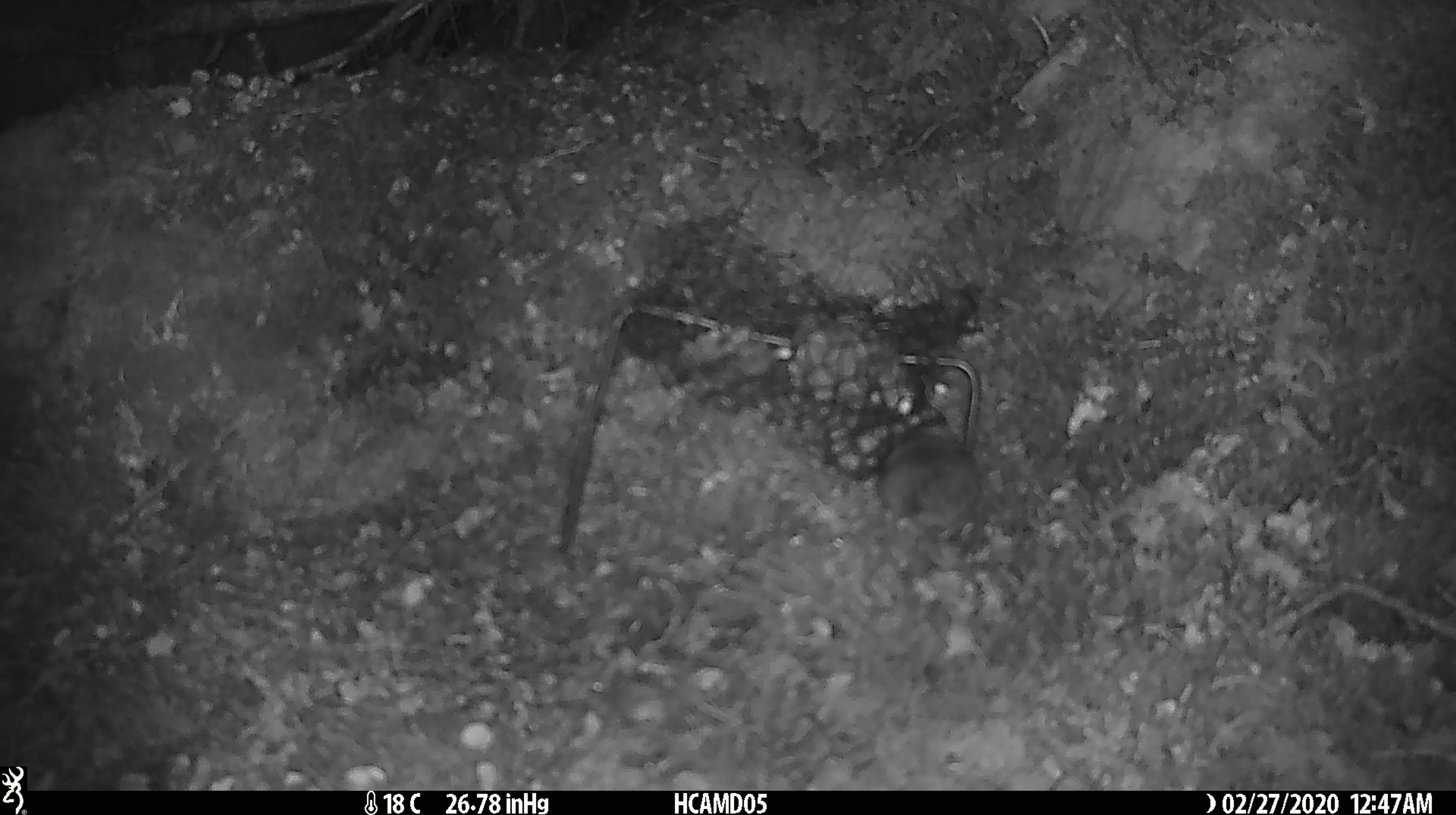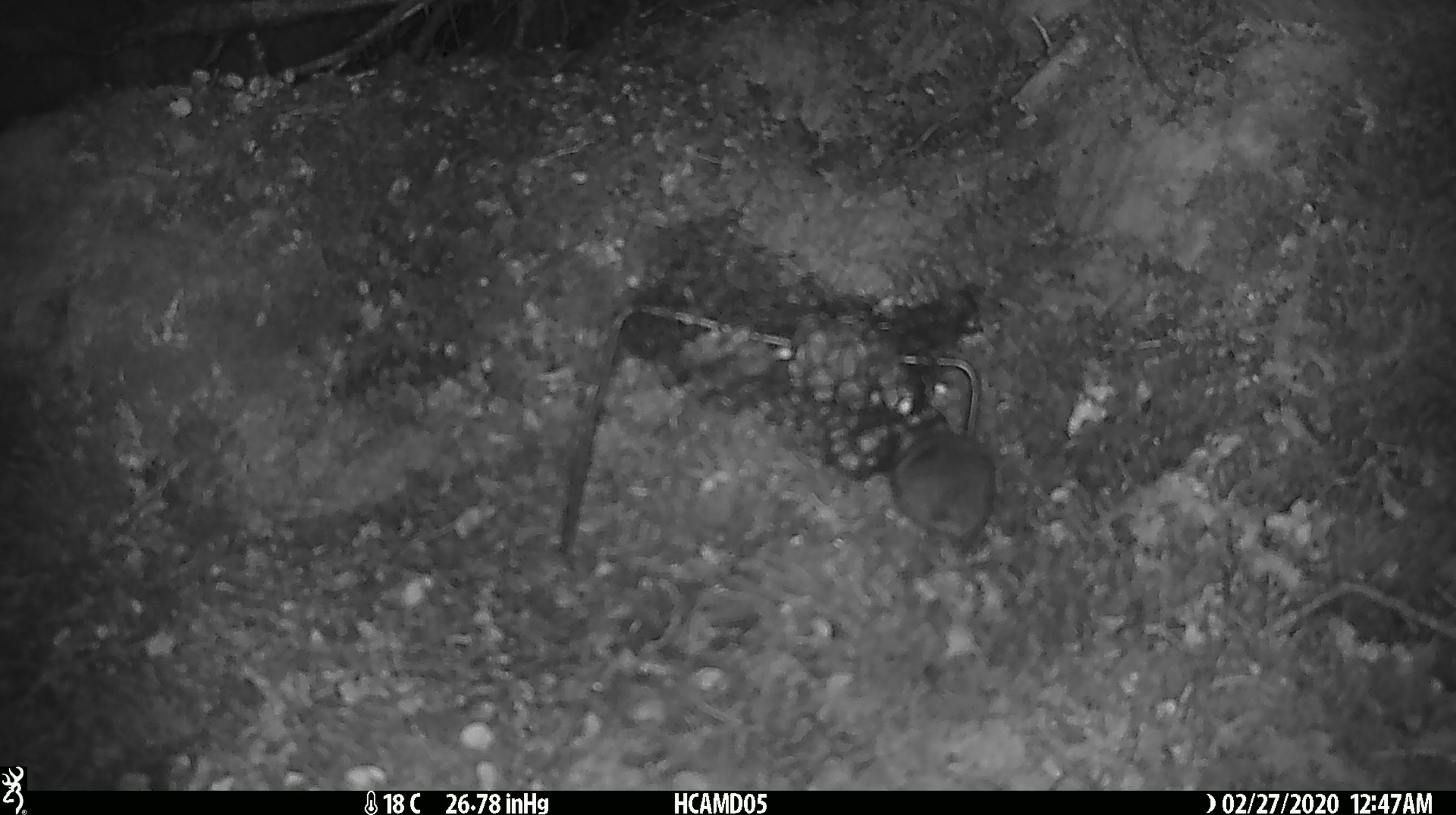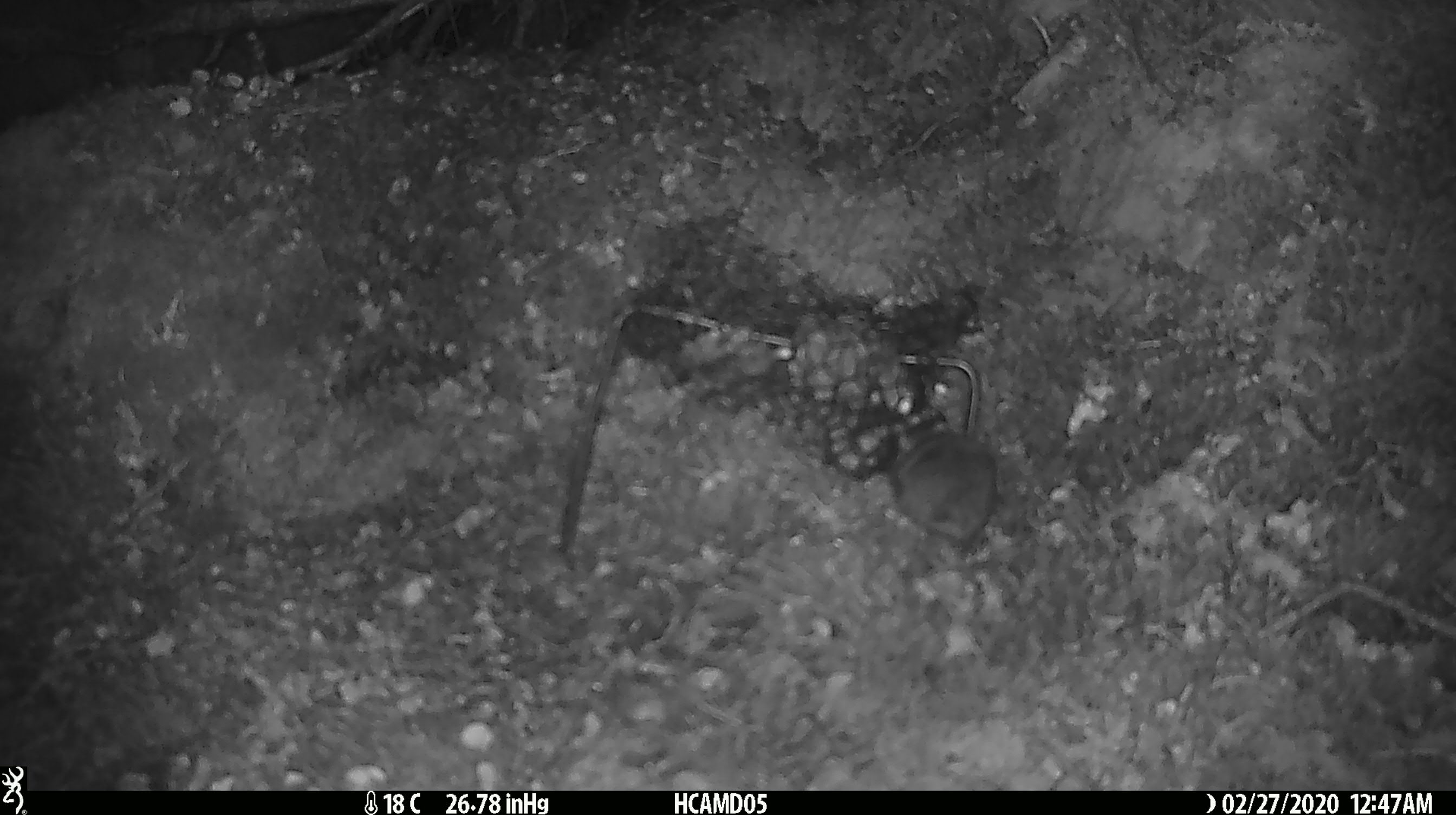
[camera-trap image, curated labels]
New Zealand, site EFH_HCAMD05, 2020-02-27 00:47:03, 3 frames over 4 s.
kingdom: Animalia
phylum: Chordata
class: Mammalia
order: Rodentia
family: Muridae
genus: Mus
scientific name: Mus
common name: mouse